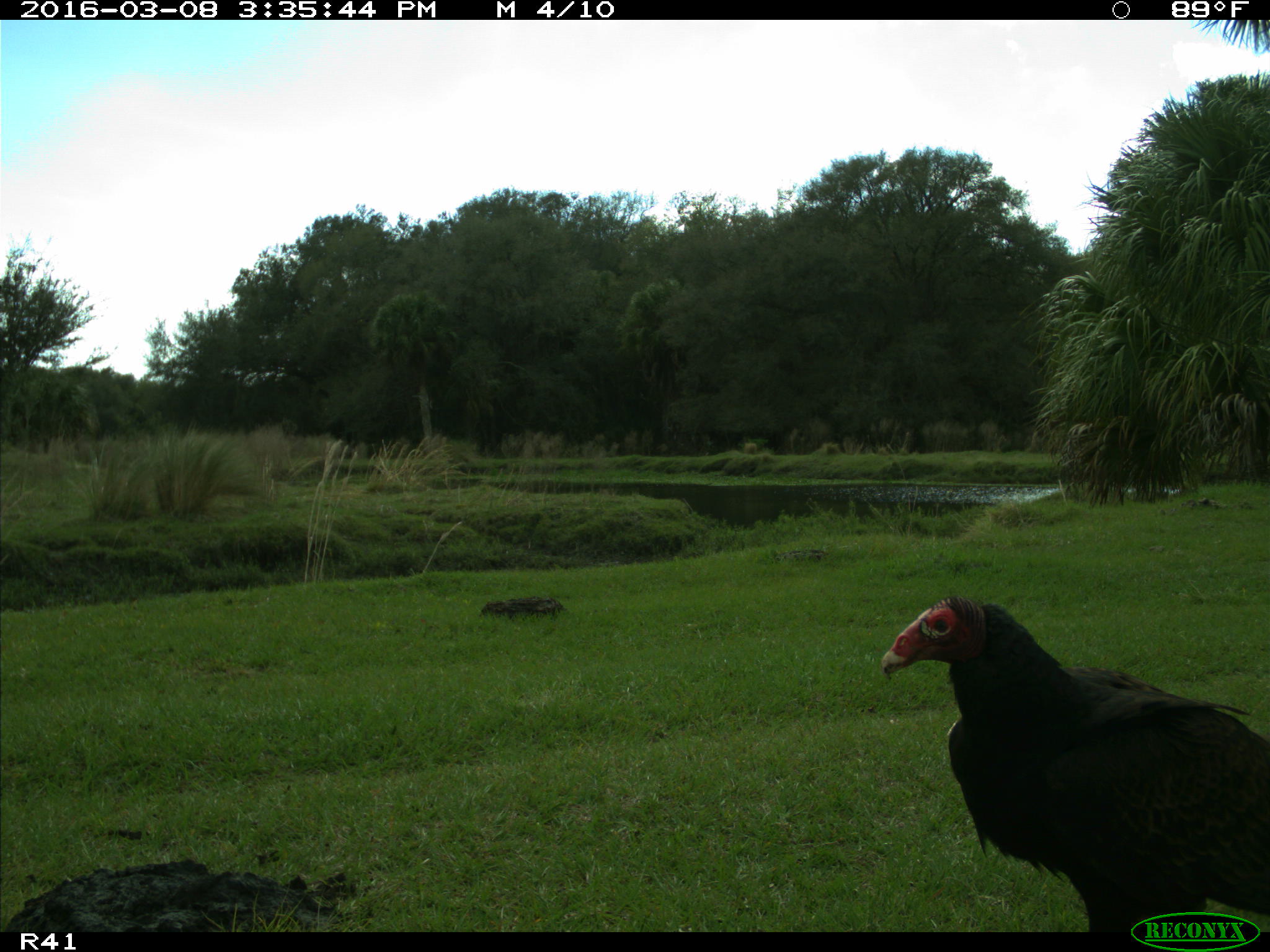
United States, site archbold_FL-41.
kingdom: Animalia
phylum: Chordata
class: Aves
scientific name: Aves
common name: birds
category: unidentified bird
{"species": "unidentified bird (birds) (Aves)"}